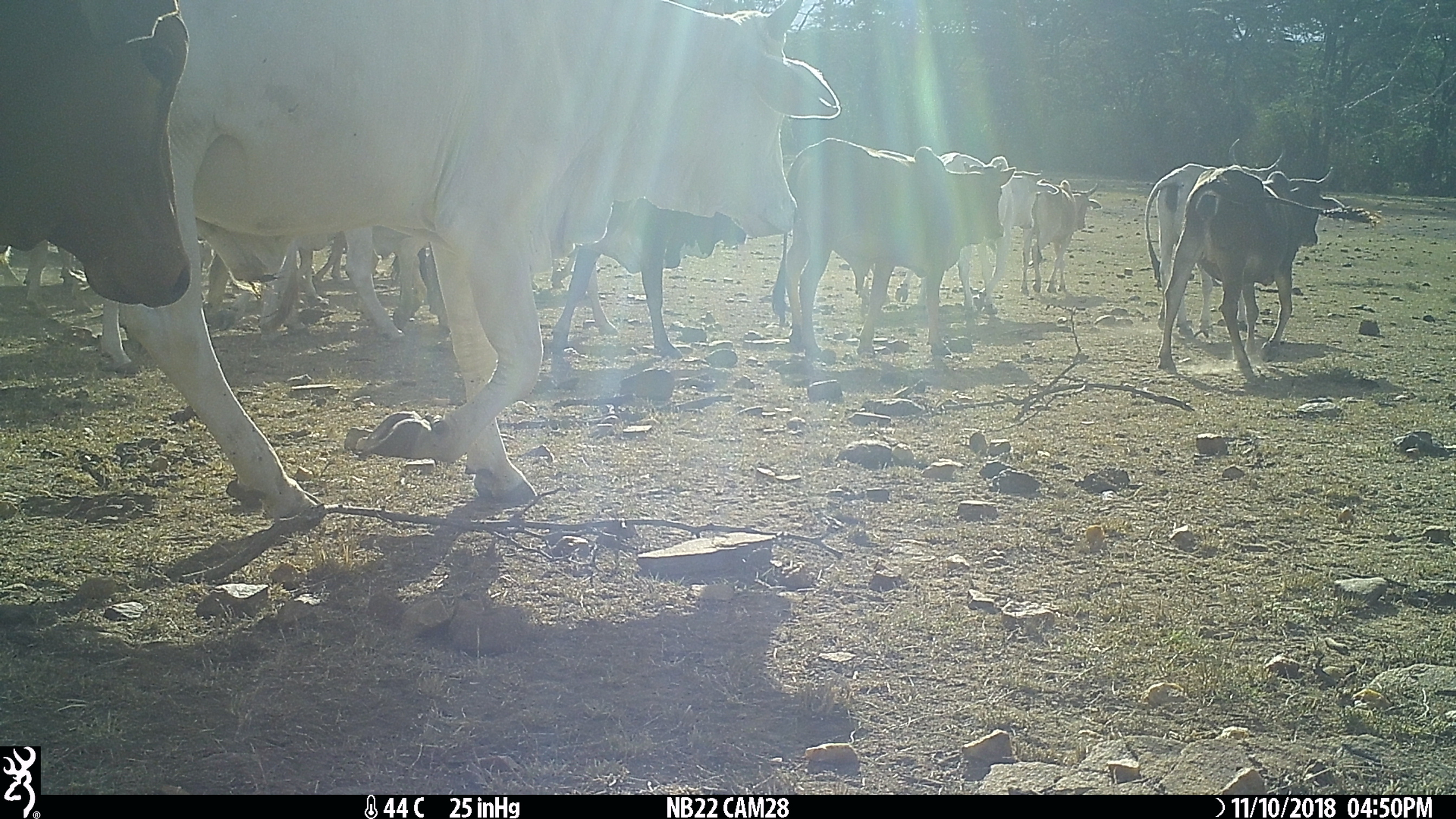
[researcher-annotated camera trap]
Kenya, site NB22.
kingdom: Animalia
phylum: Chordata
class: Mammalia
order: Artiodactyla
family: Bovidae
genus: Bos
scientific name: Bos taurus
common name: cattle